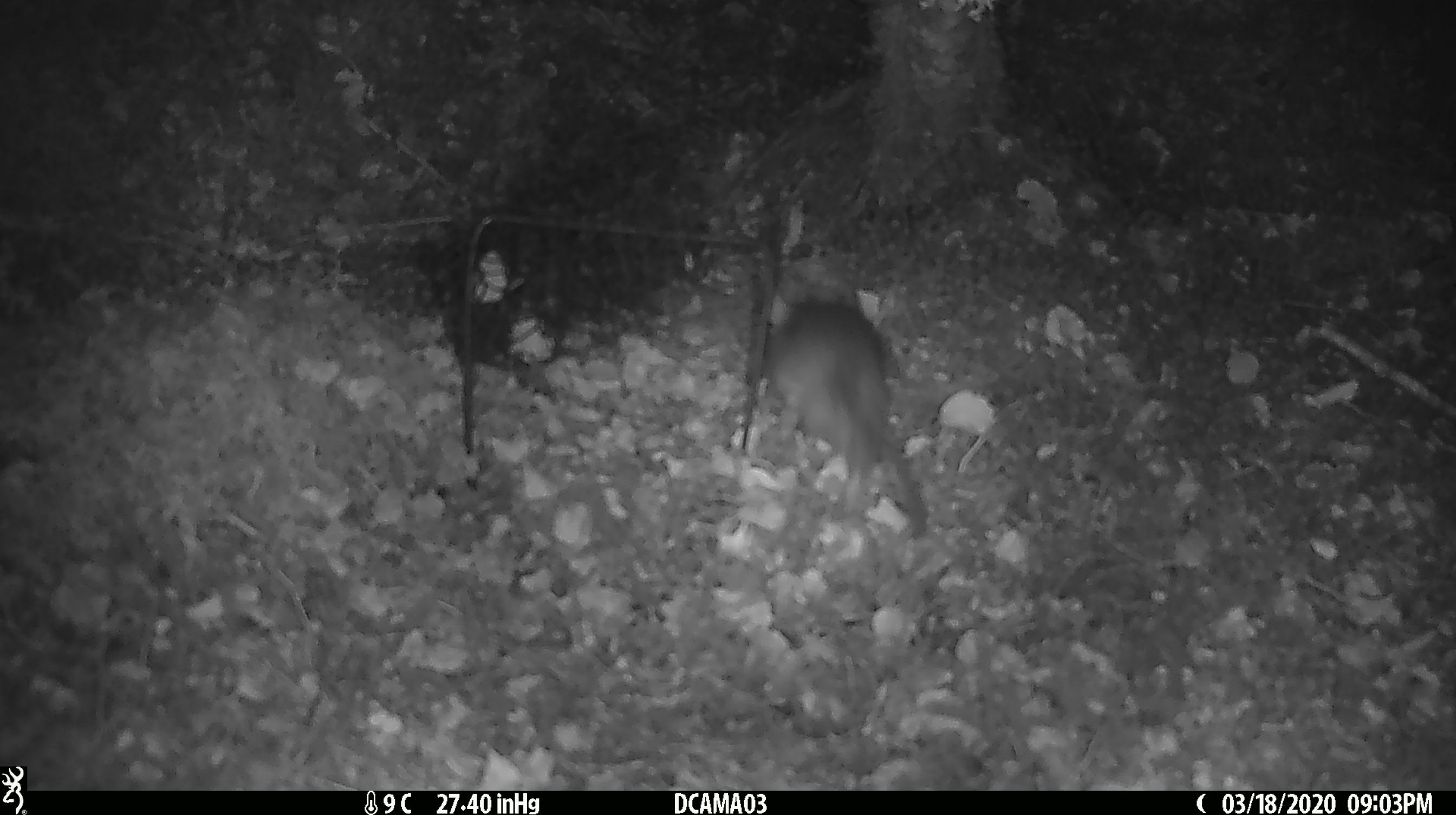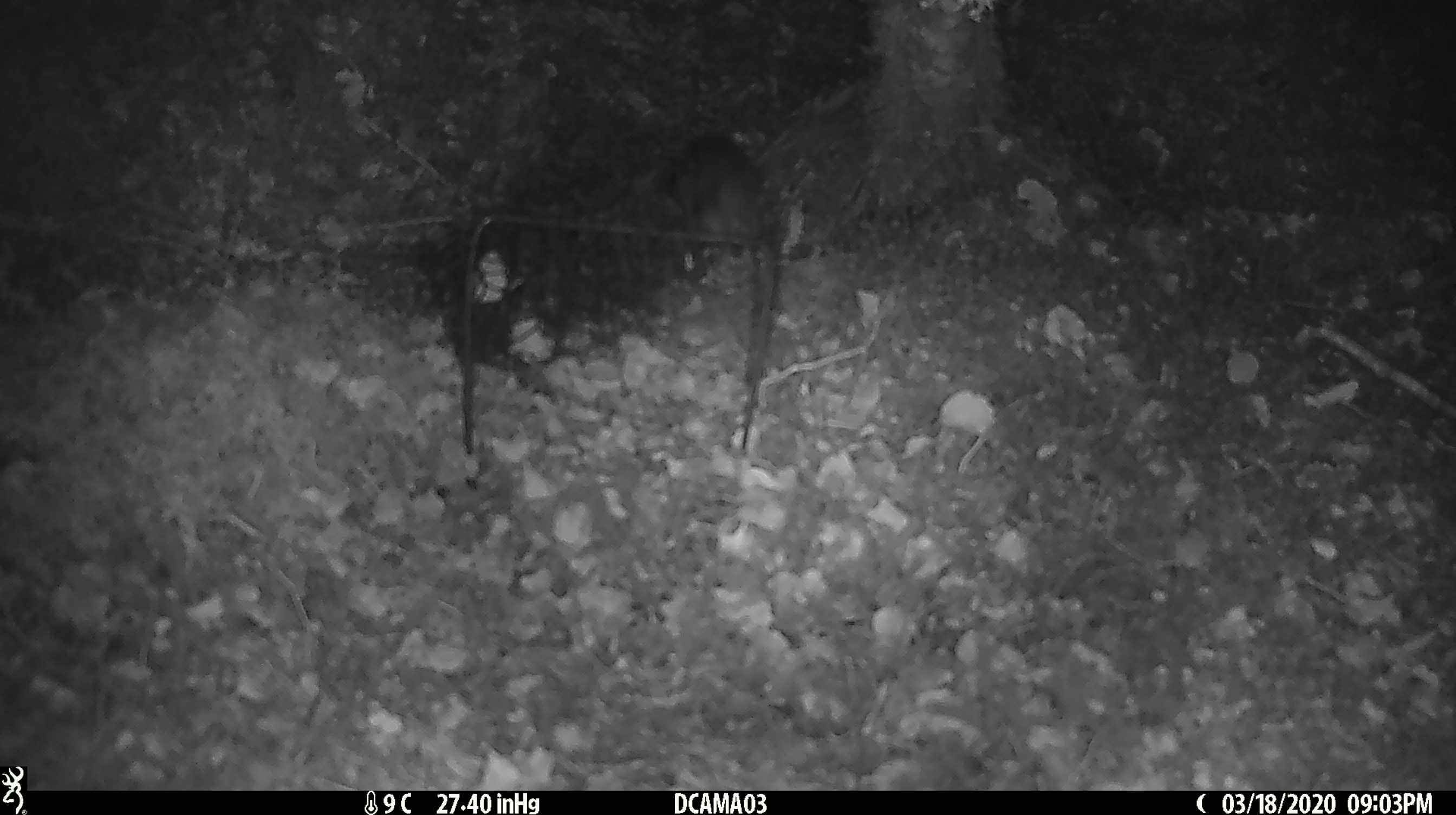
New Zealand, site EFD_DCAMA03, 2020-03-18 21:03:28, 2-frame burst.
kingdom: Animalia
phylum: Chordata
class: Mammalia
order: Rodentia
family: Muridae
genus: Rattus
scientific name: Rattus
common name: rat